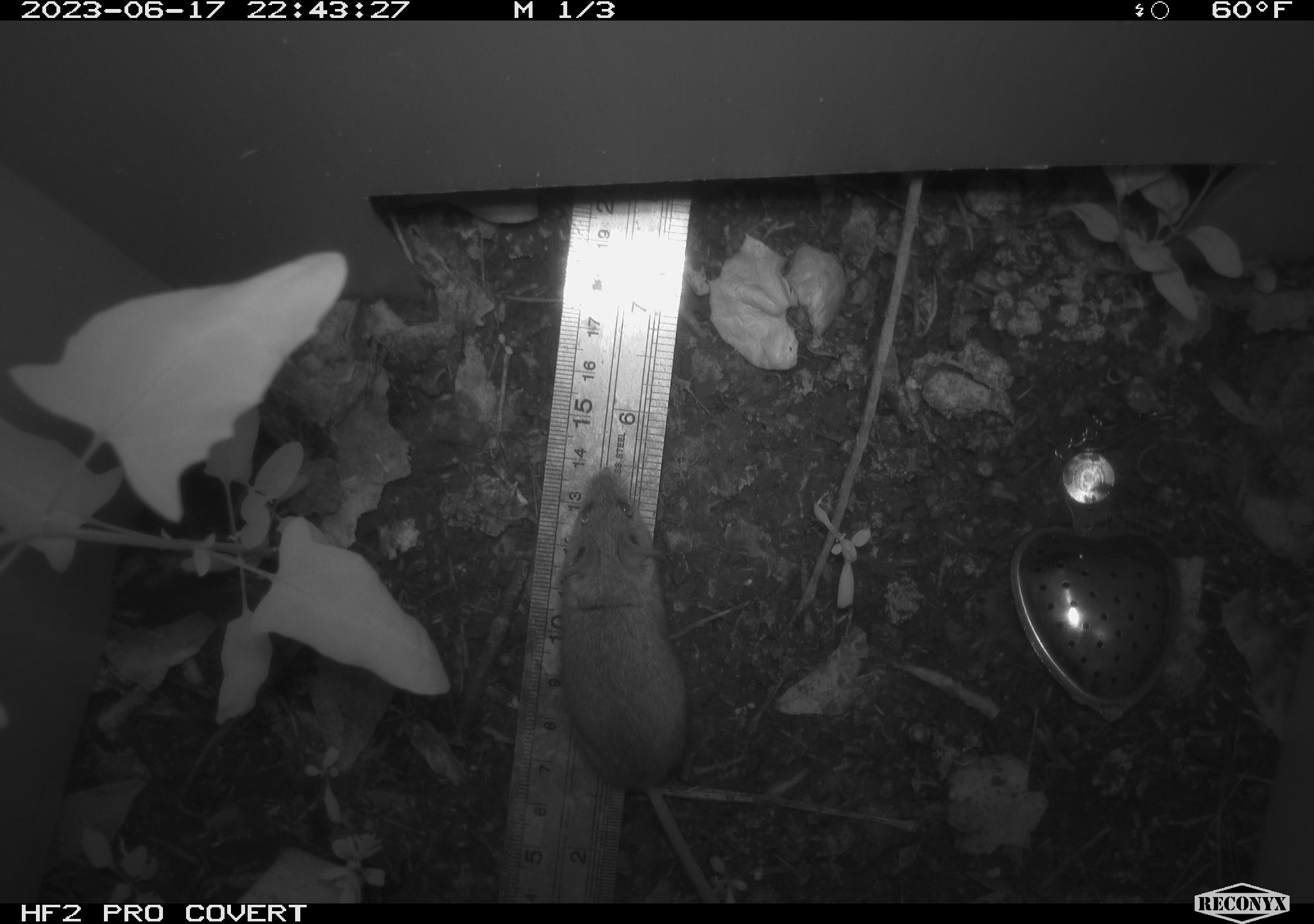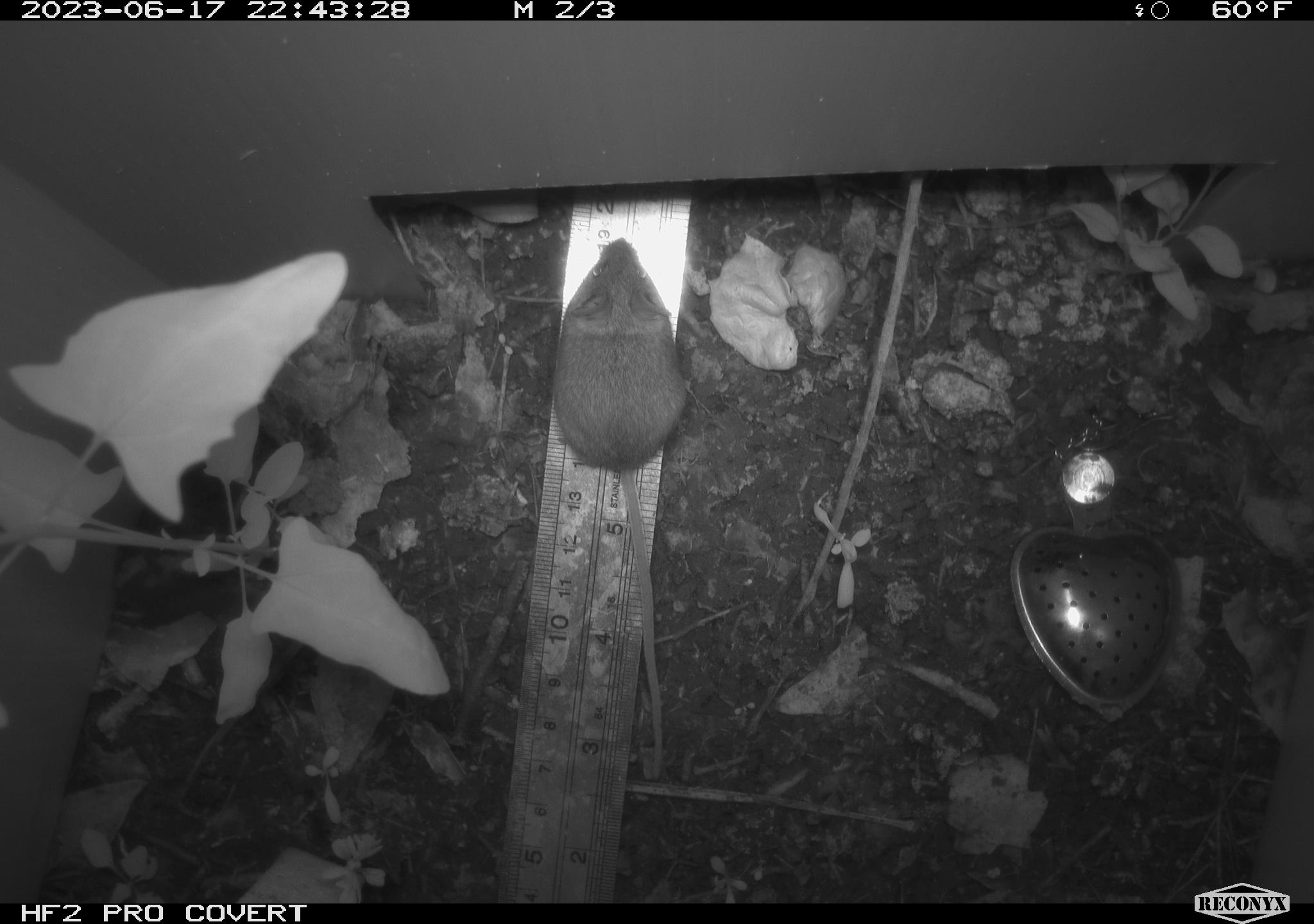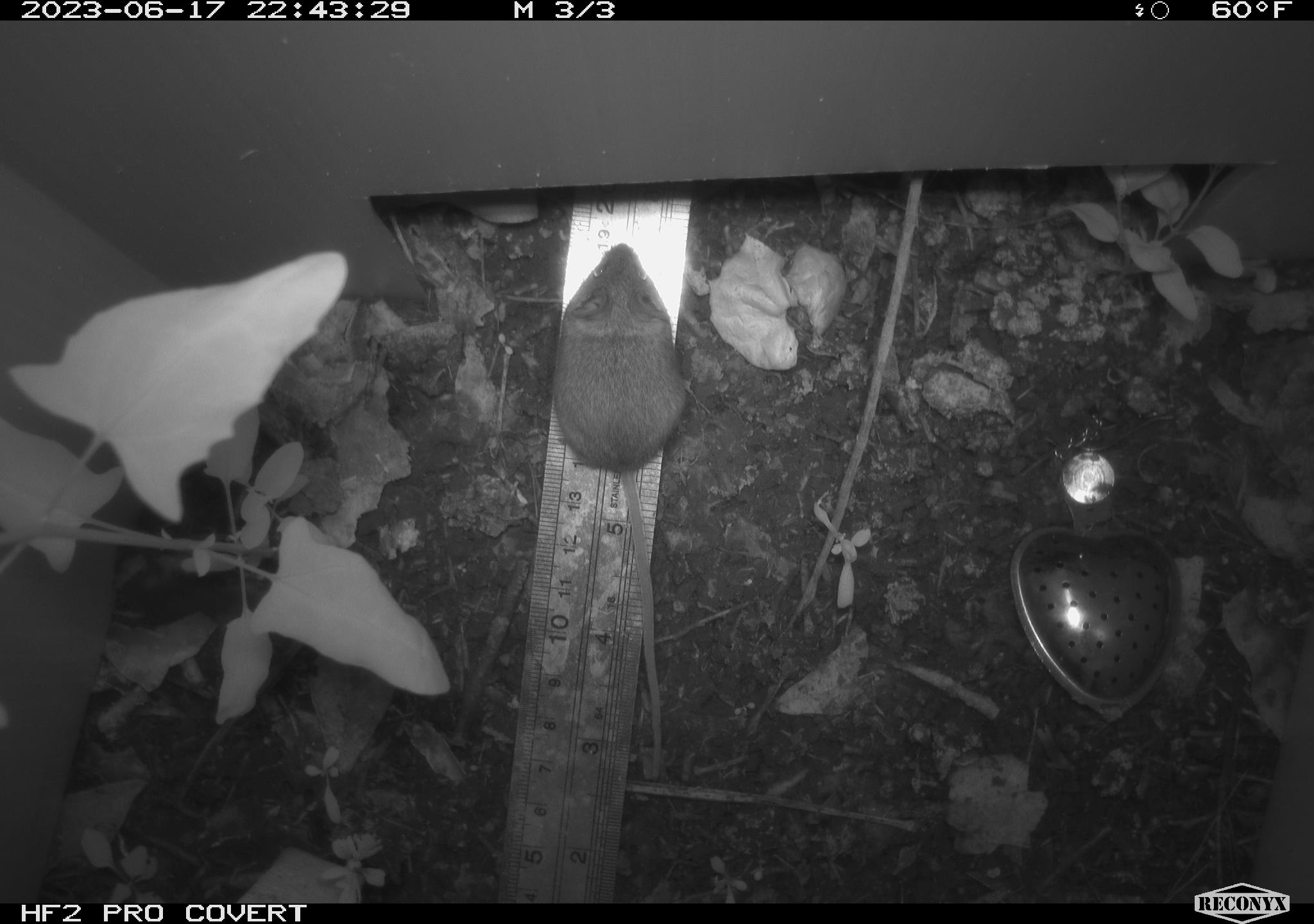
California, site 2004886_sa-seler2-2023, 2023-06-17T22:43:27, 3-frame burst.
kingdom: Animalia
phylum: Chordata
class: Mammalia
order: Rodentia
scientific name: Rodentia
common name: mouse species